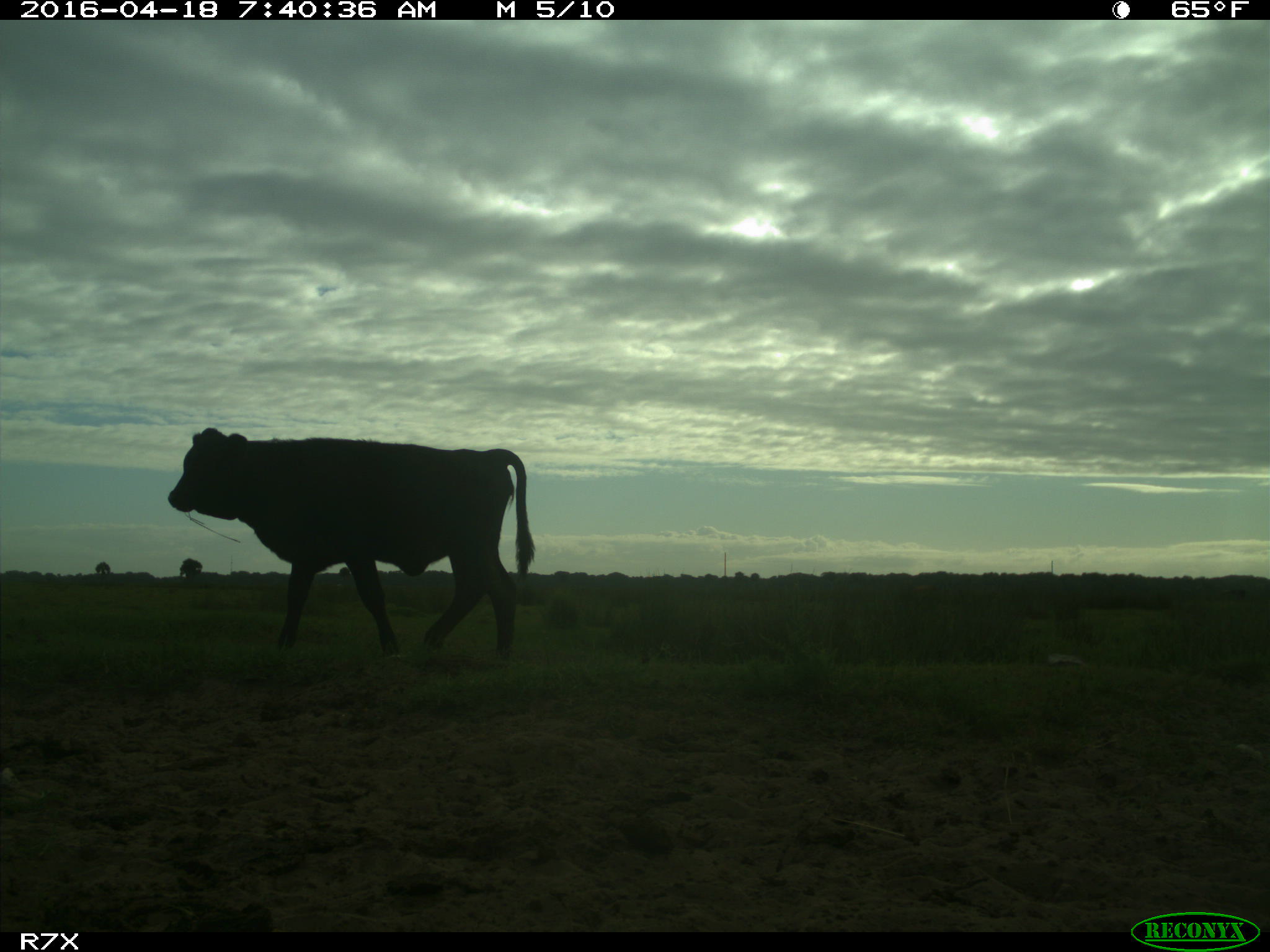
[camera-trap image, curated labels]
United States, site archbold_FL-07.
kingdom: Animalia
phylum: Chordata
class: Mammalia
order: Artiodactyla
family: Bovidae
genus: Bos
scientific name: Bos taurus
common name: domestic cow